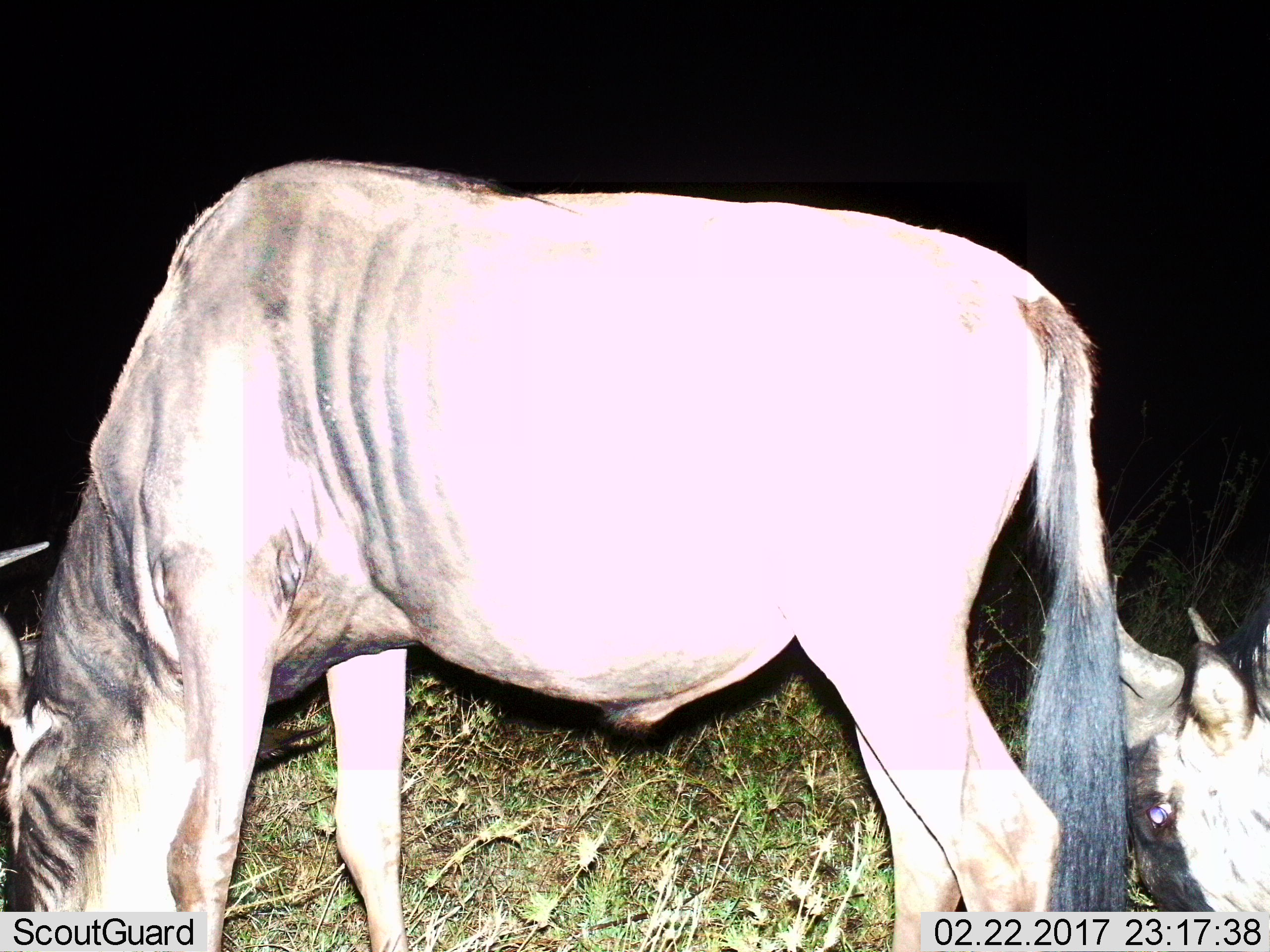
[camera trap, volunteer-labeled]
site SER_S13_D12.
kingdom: Animalia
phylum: Chordata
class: Mammalia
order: Artiodactyla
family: Bovidae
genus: Connochaetes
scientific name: Connochaetes taurinus taurinus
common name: blue wildebeest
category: wildebeestblue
Wildebeestblue (blue wildebeest) (Connochaetes taurinus taurinus), count 2. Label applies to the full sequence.